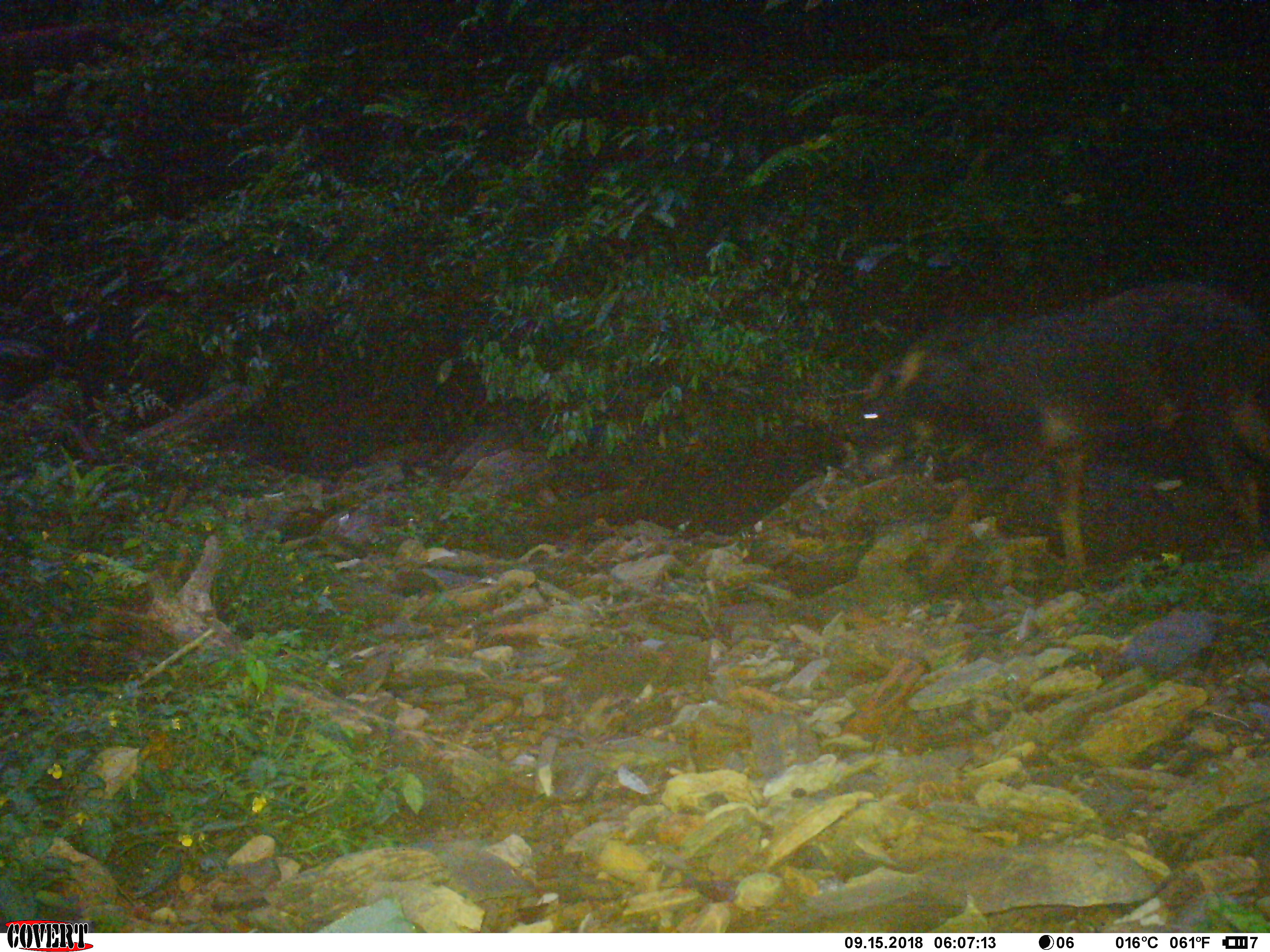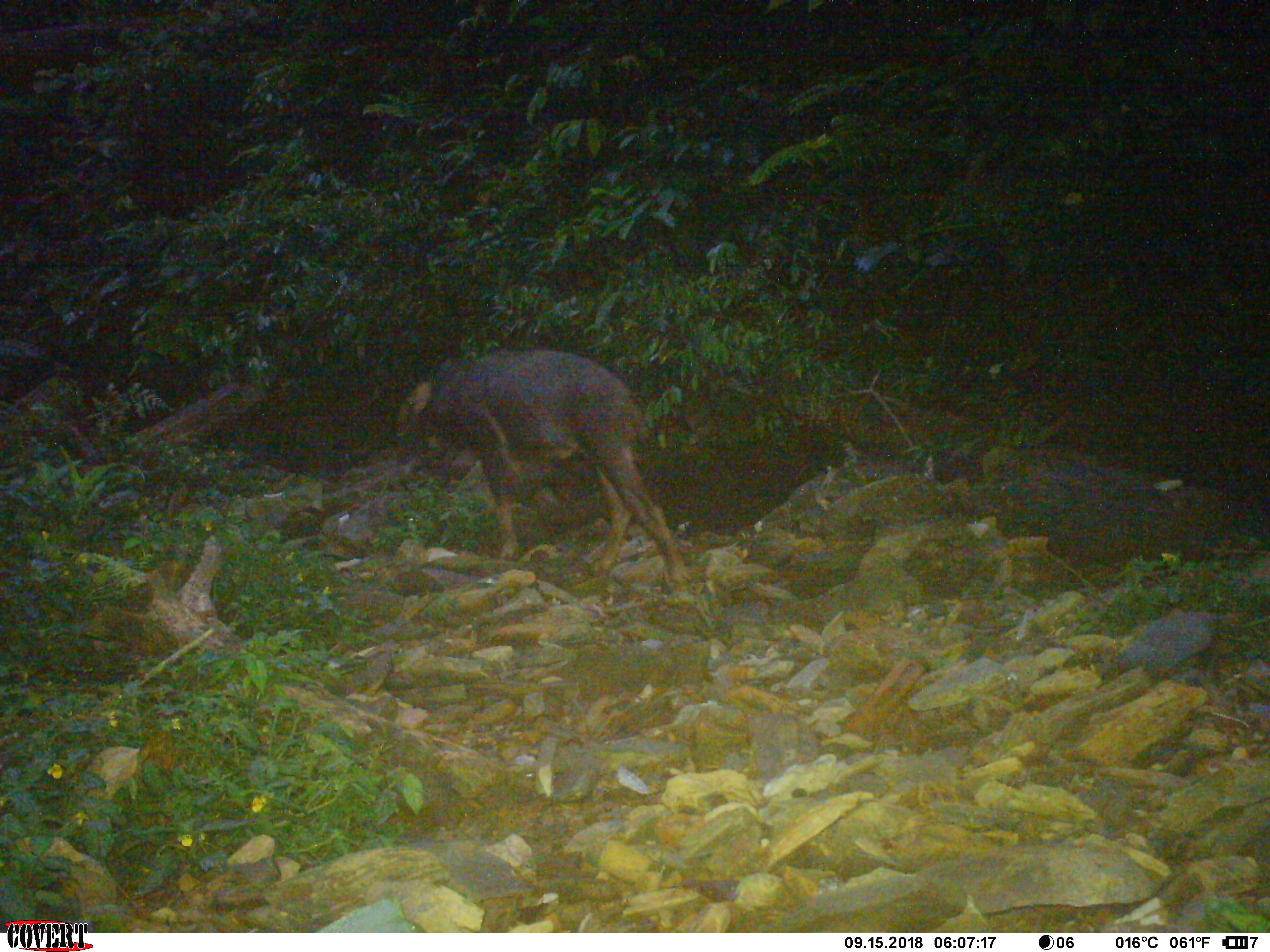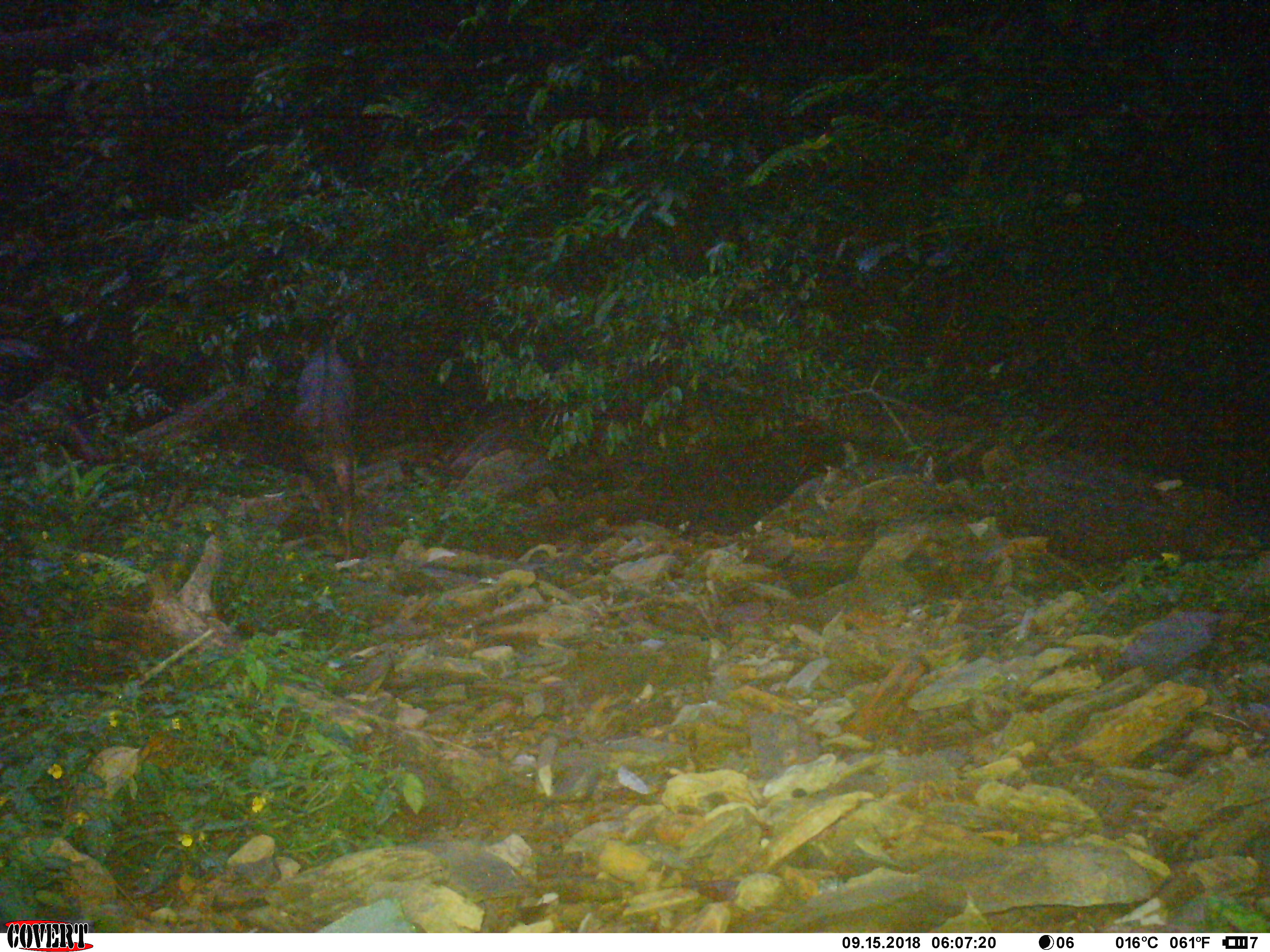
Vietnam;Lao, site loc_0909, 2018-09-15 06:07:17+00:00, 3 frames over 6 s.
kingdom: Animalia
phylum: Chordata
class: Mammalia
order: Artiodactyla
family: Bovidae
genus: Capricornis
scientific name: Capricornis sumatraensis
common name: chinese serow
Chinese serow (Capricornis sumatraensis). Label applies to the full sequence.